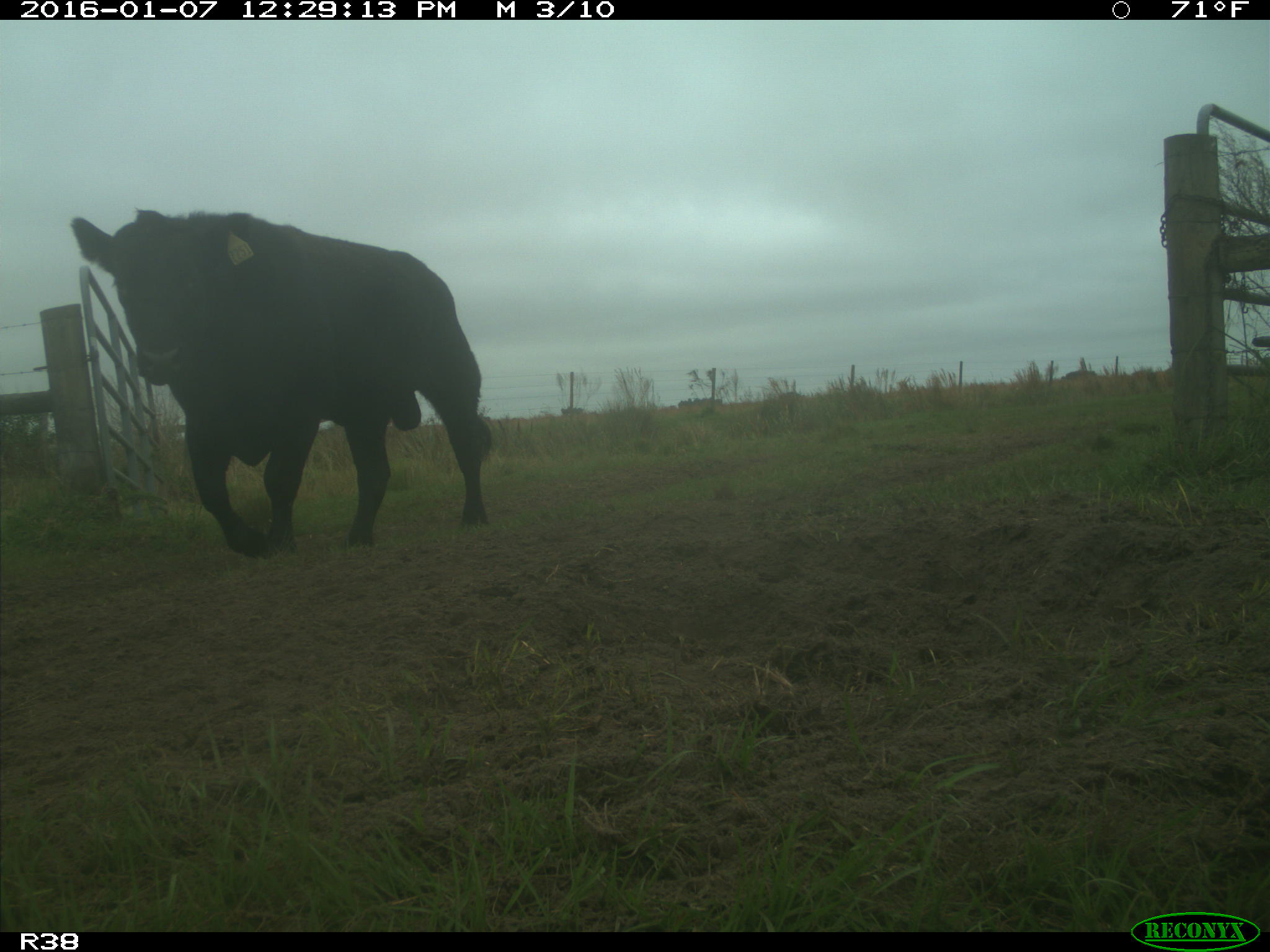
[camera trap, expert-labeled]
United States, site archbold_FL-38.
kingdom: Animalia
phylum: Chordata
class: Mammalia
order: Artiodactyla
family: Bovidae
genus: Bos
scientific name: Bos taurus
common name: domestic cow